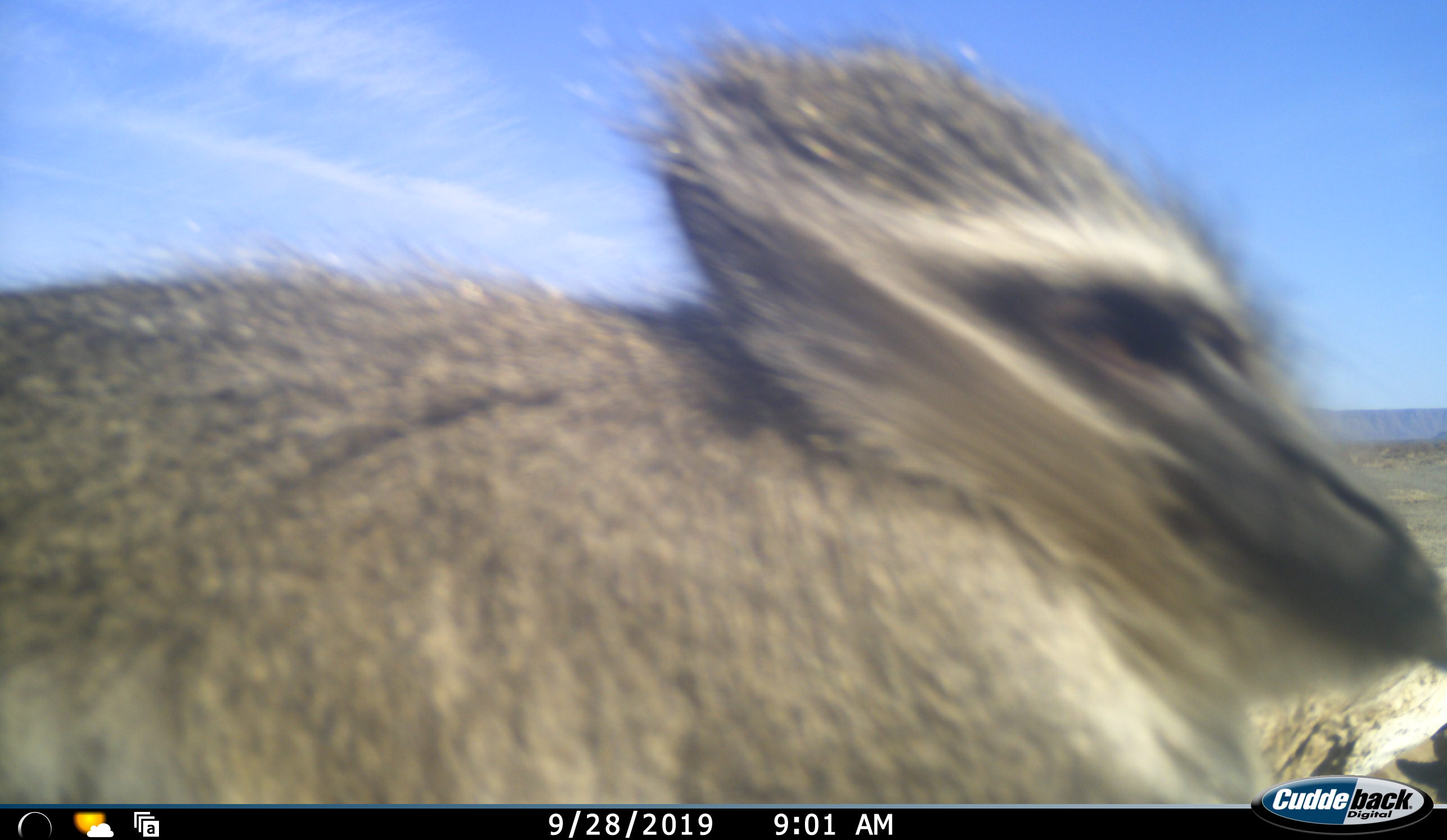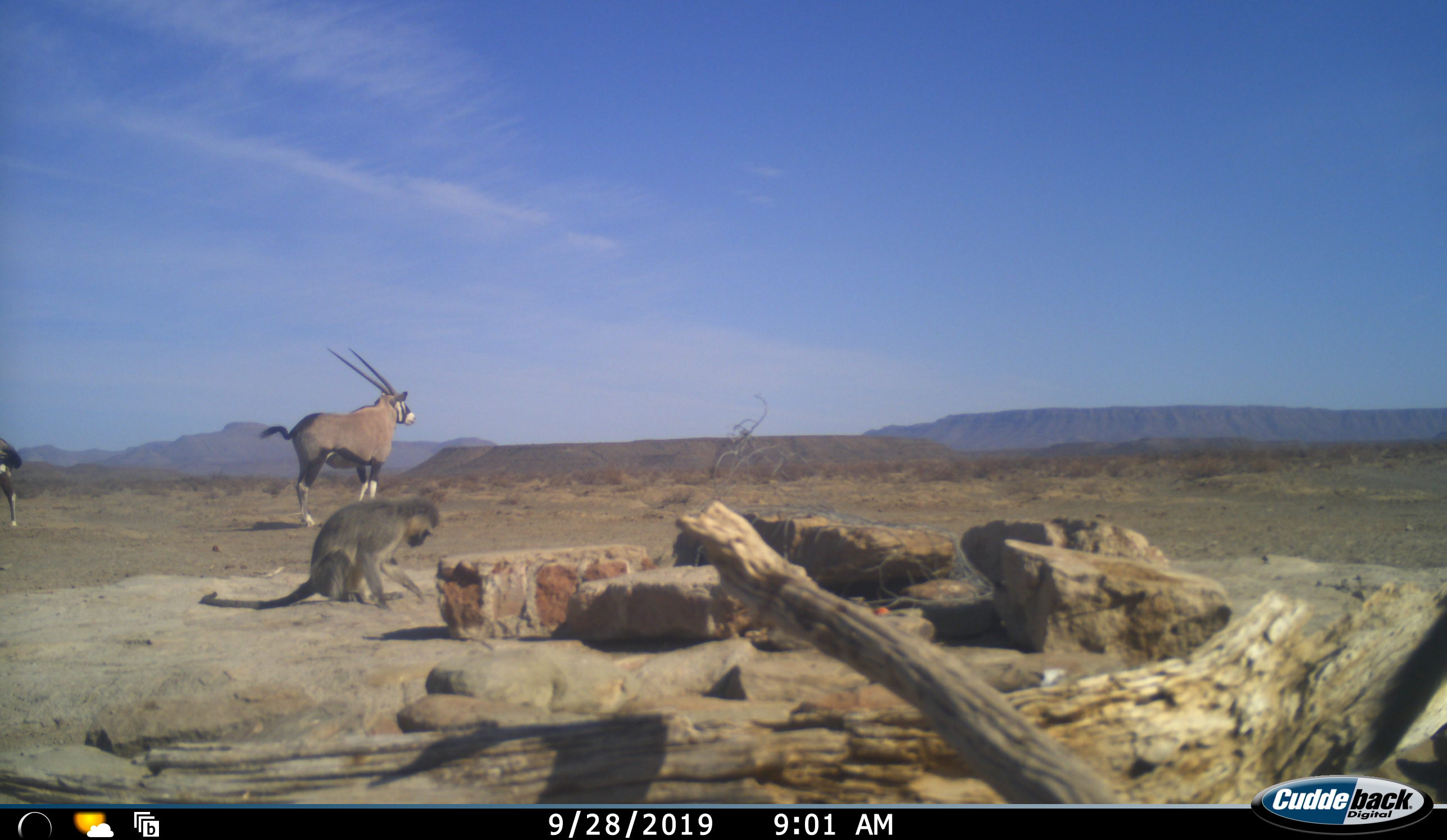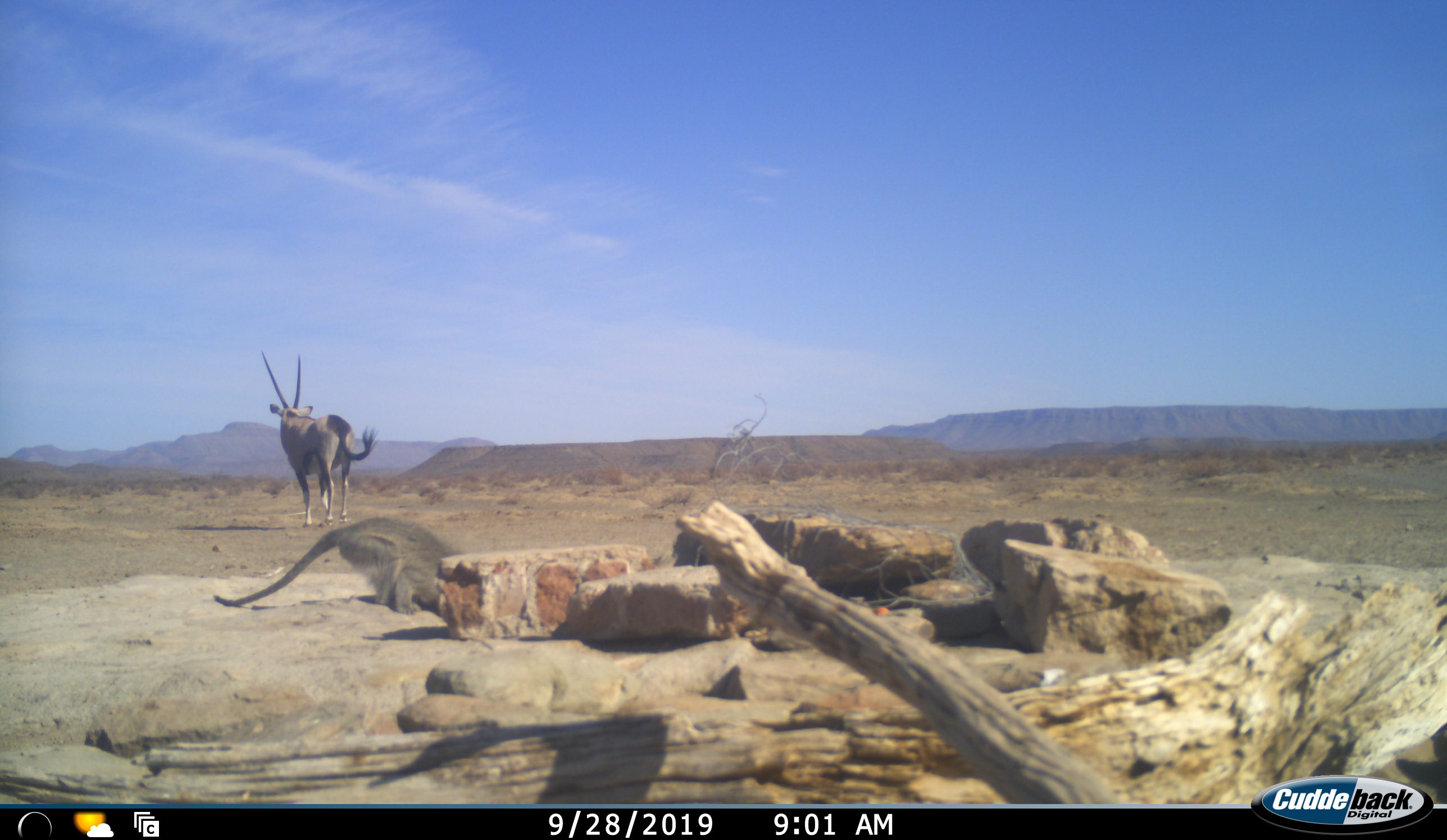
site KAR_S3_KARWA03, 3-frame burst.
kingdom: Animalia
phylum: Chordata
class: Mammalia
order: Artiodactyla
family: Bovidae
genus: Oryx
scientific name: Oryx gazella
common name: gemsbok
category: oryx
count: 2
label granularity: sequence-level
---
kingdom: Animalia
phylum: Chordata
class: Mammalia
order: Primates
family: Cercopithecidae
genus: Chlorocebus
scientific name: Chlorocebus pygerythrus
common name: vervet monkey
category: monkeyvervet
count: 2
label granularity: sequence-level